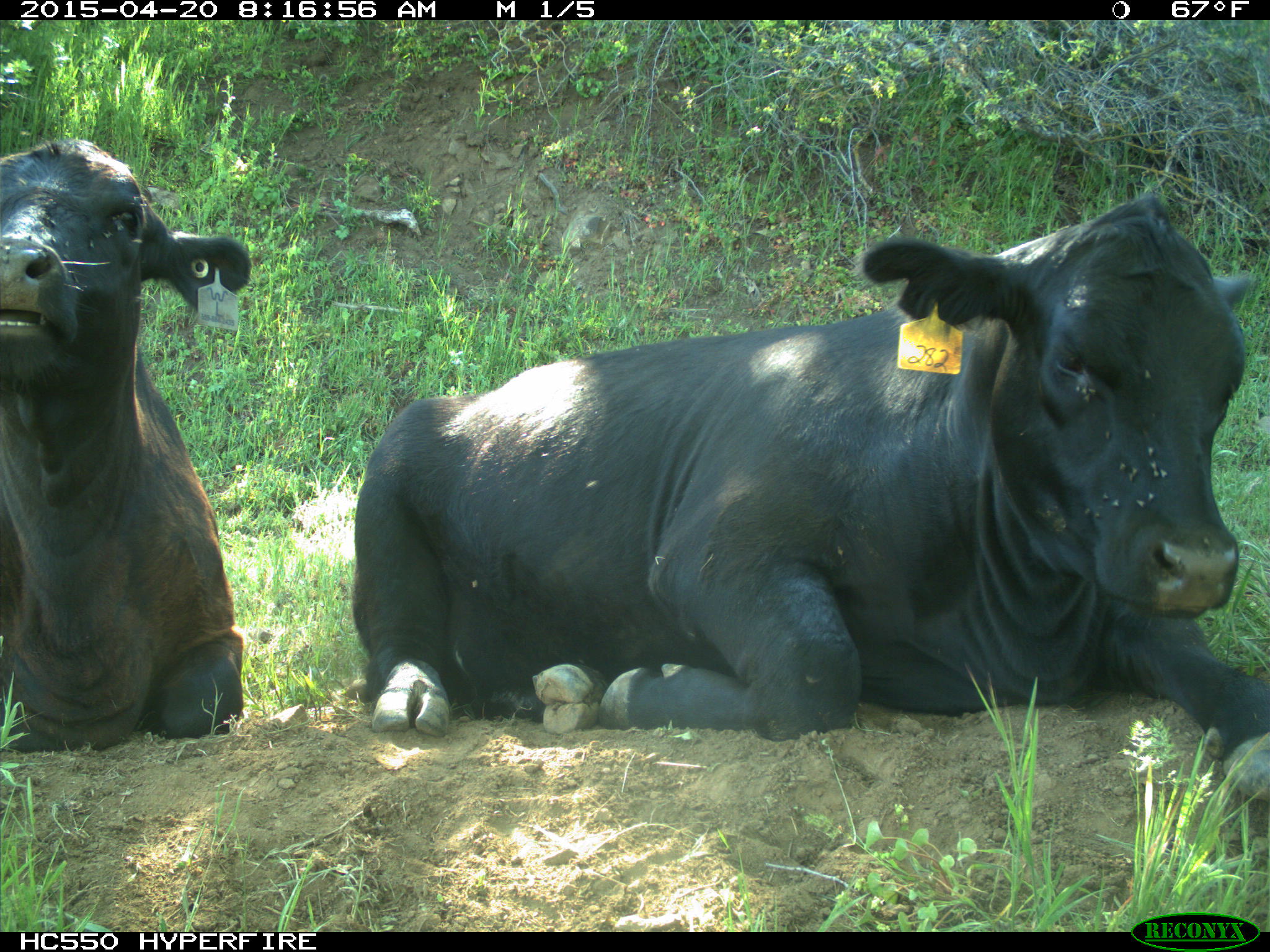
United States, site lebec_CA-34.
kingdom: Animalia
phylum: Chordata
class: Mammalia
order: Artiodactyla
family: Bovidae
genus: Bos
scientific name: Bos taurus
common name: domestic cow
Bos taurus (domestic cow).